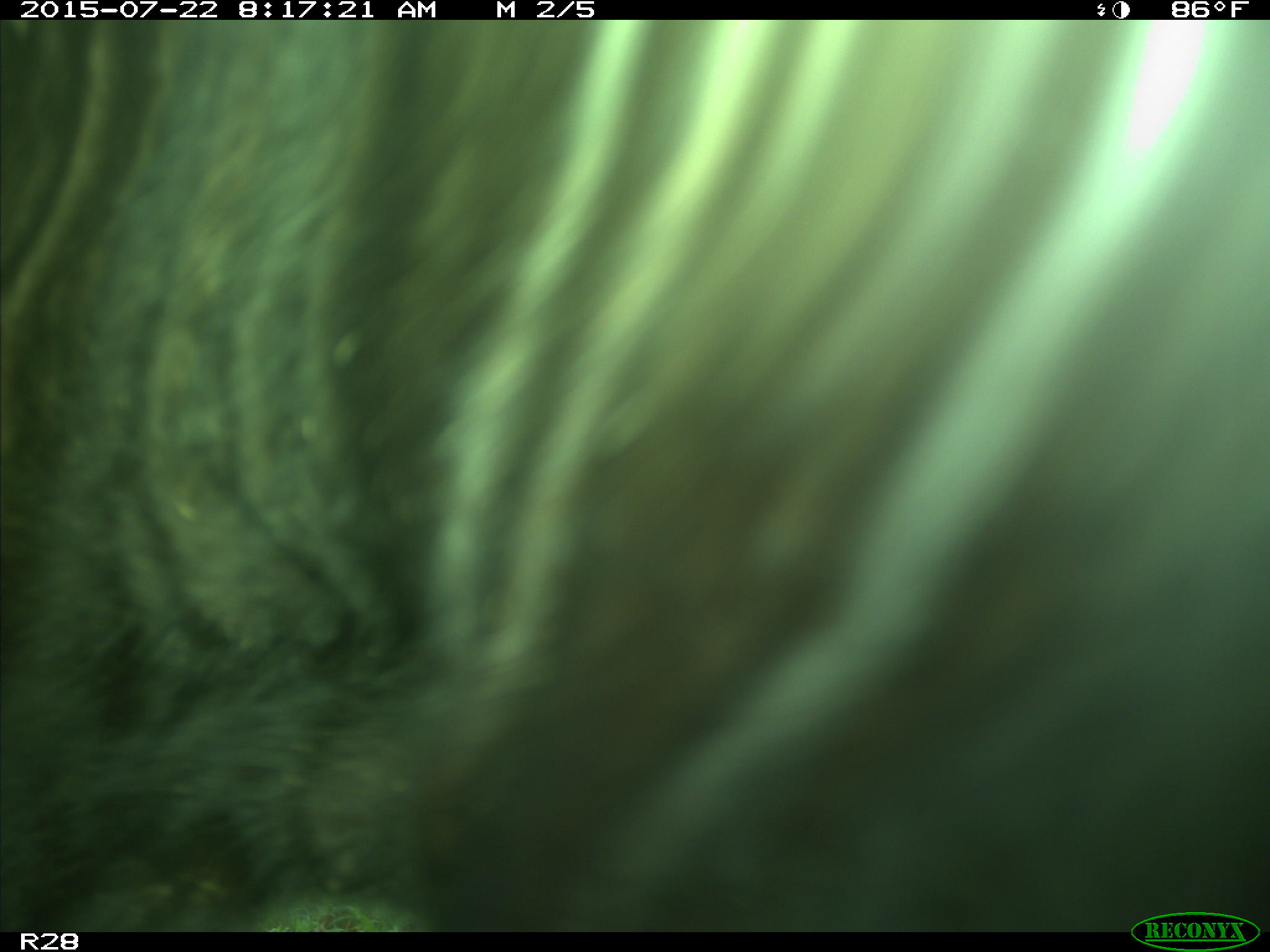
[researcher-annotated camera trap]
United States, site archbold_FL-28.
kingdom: Animalia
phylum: Chordata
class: Mammalia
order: Artiodactyla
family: Bovidae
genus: Bos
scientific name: Bos taurus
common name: domestic cow